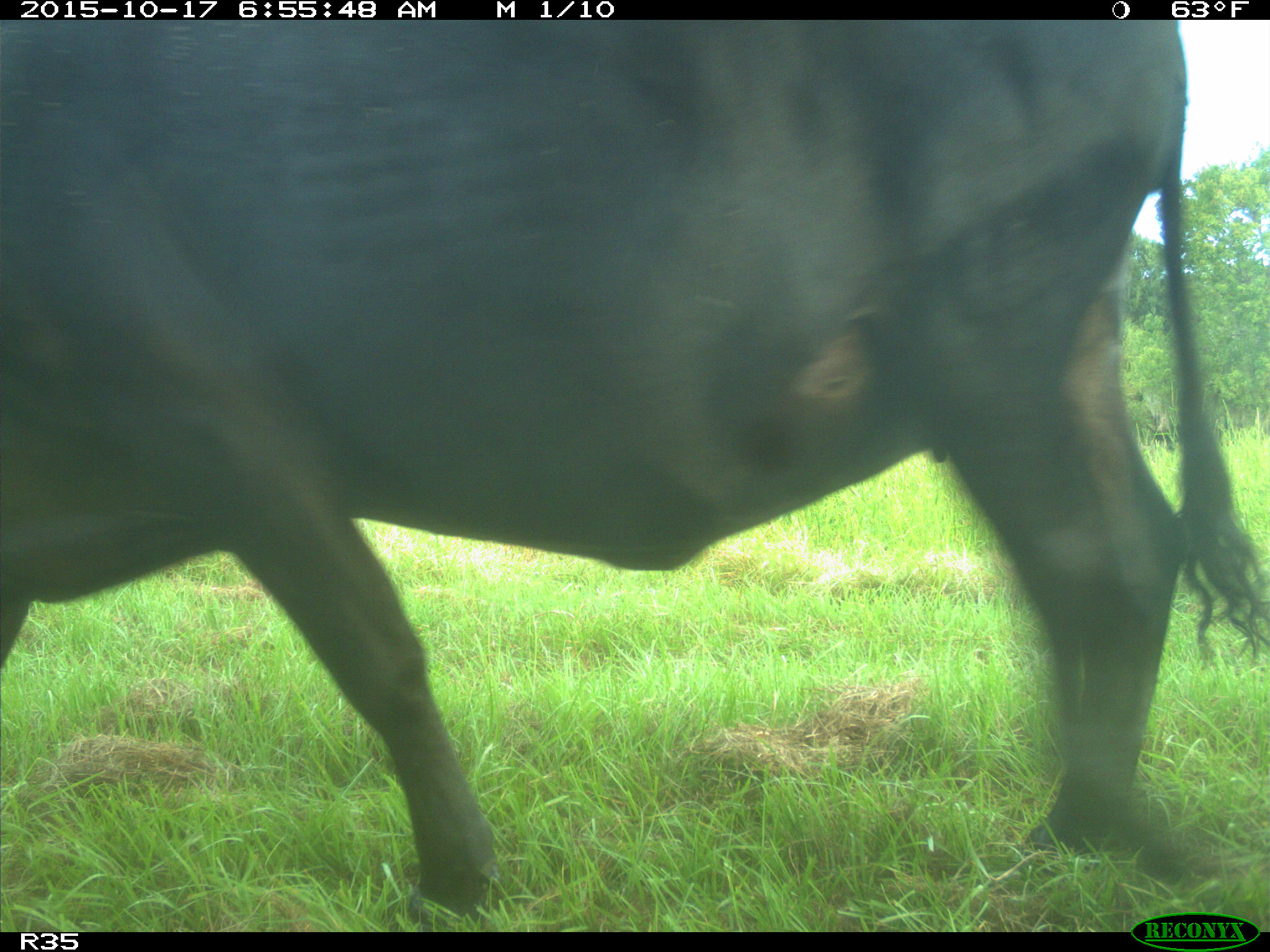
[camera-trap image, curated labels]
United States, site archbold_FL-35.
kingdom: Animalia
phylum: Chordata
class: Mammalia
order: Artiodactyla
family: Bovidae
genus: Bos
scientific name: Bos taurus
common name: domestic cow